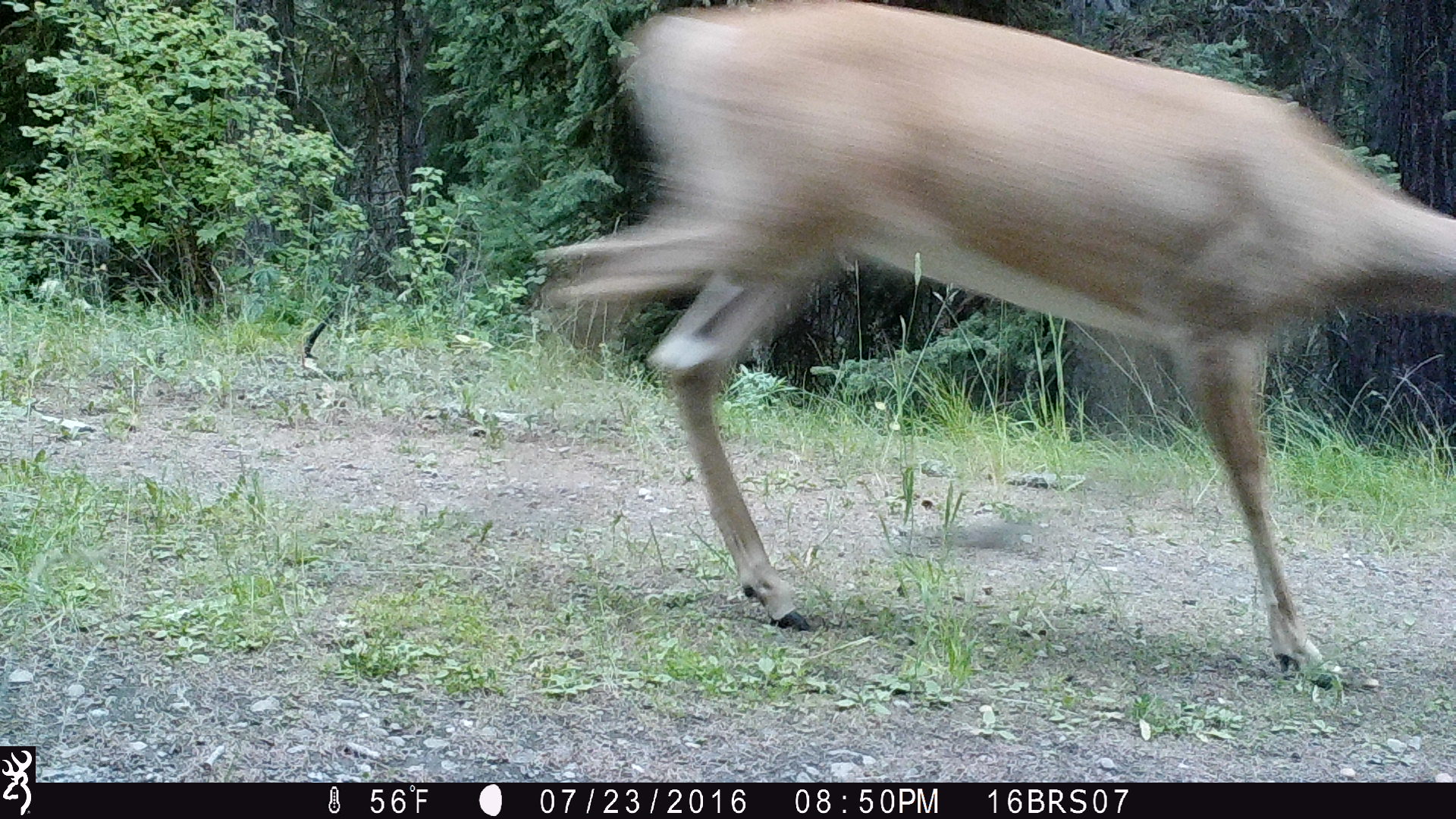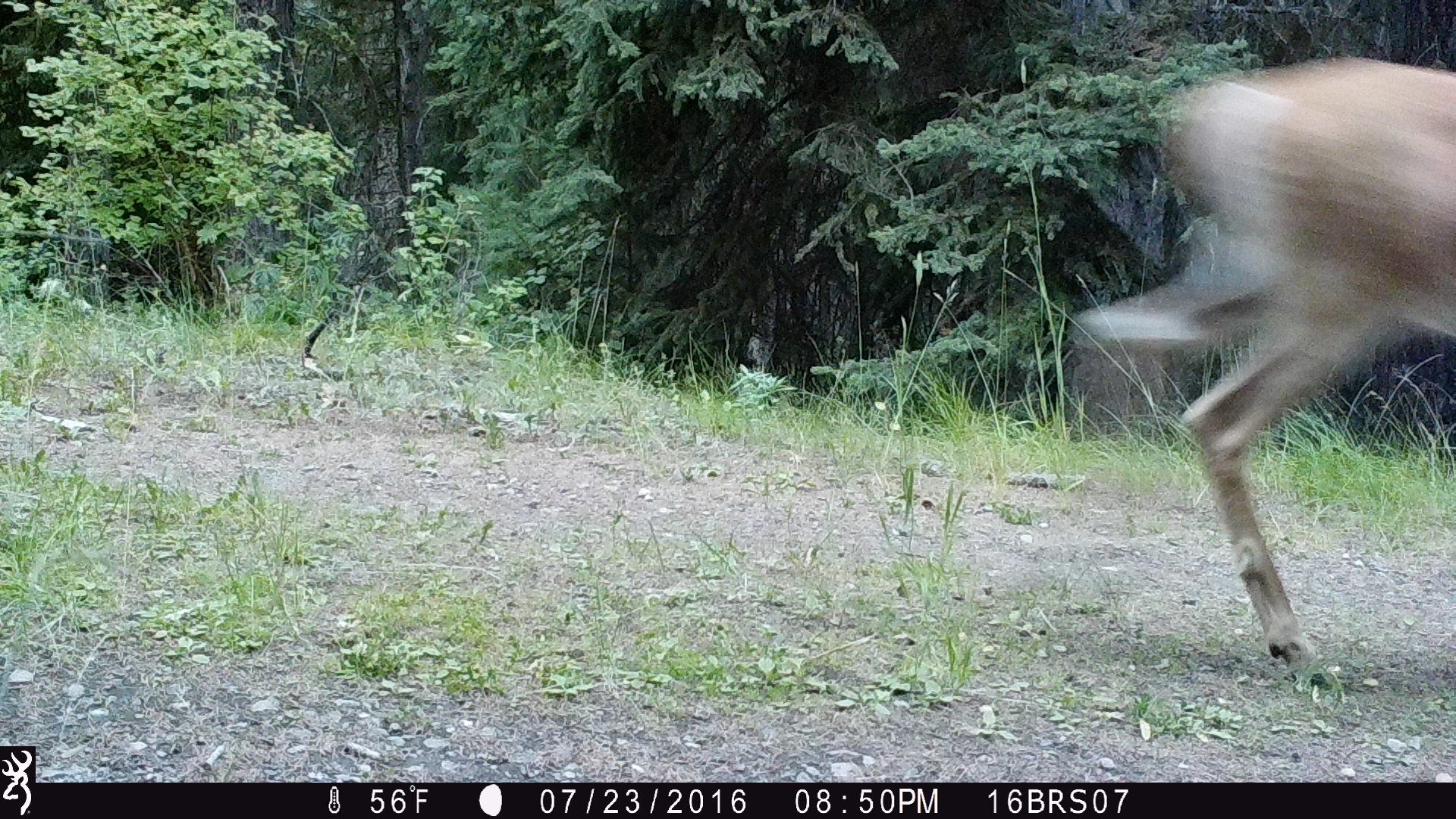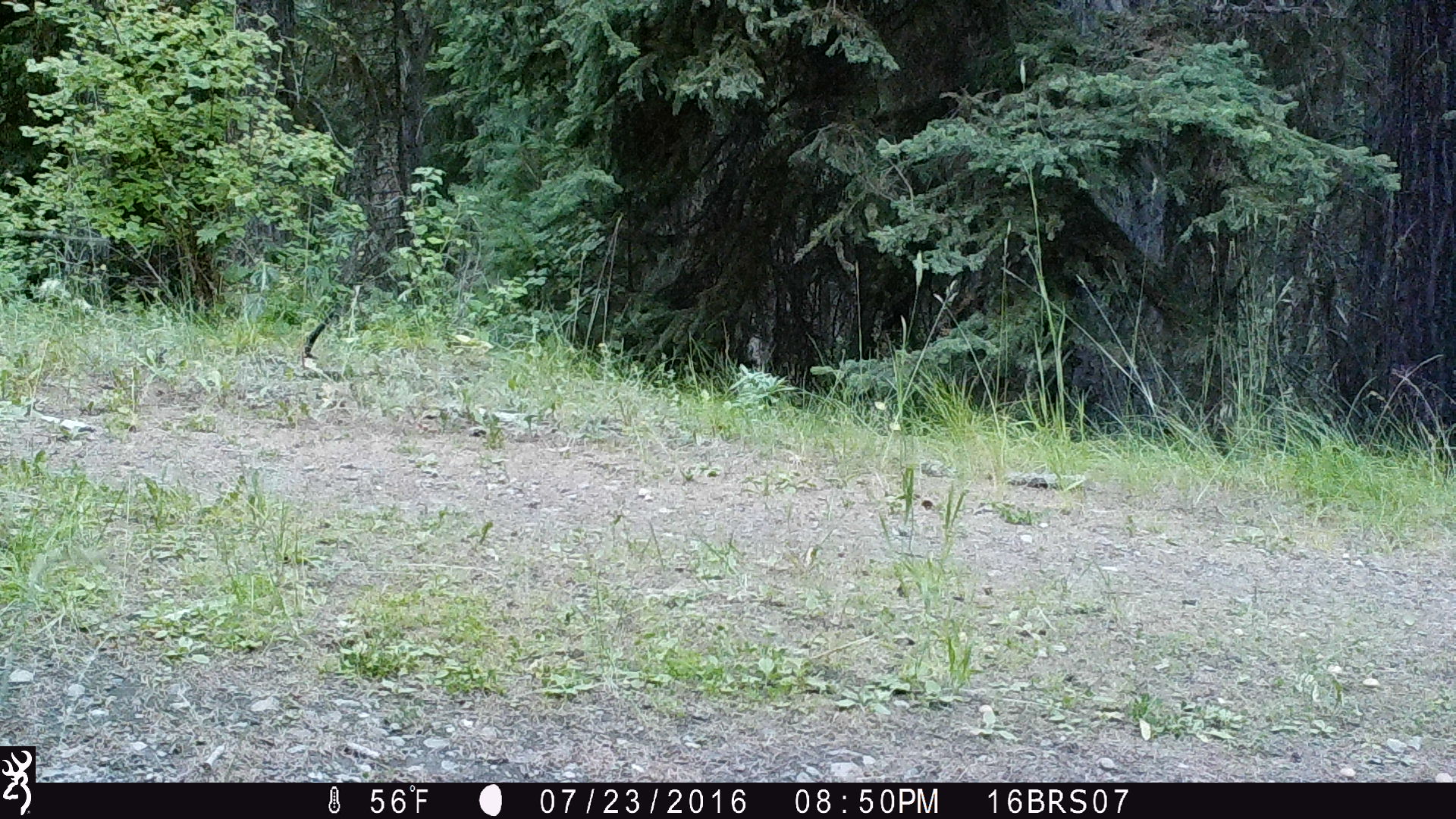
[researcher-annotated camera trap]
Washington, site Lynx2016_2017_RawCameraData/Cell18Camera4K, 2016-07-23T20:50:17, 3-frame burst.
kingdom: Animalia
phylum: Chordata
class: Mammalia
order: Artiodactyla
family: Cervidae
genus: Odocoileus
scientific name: Odocoileus virginianus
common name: white-tailed deer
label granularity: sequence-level